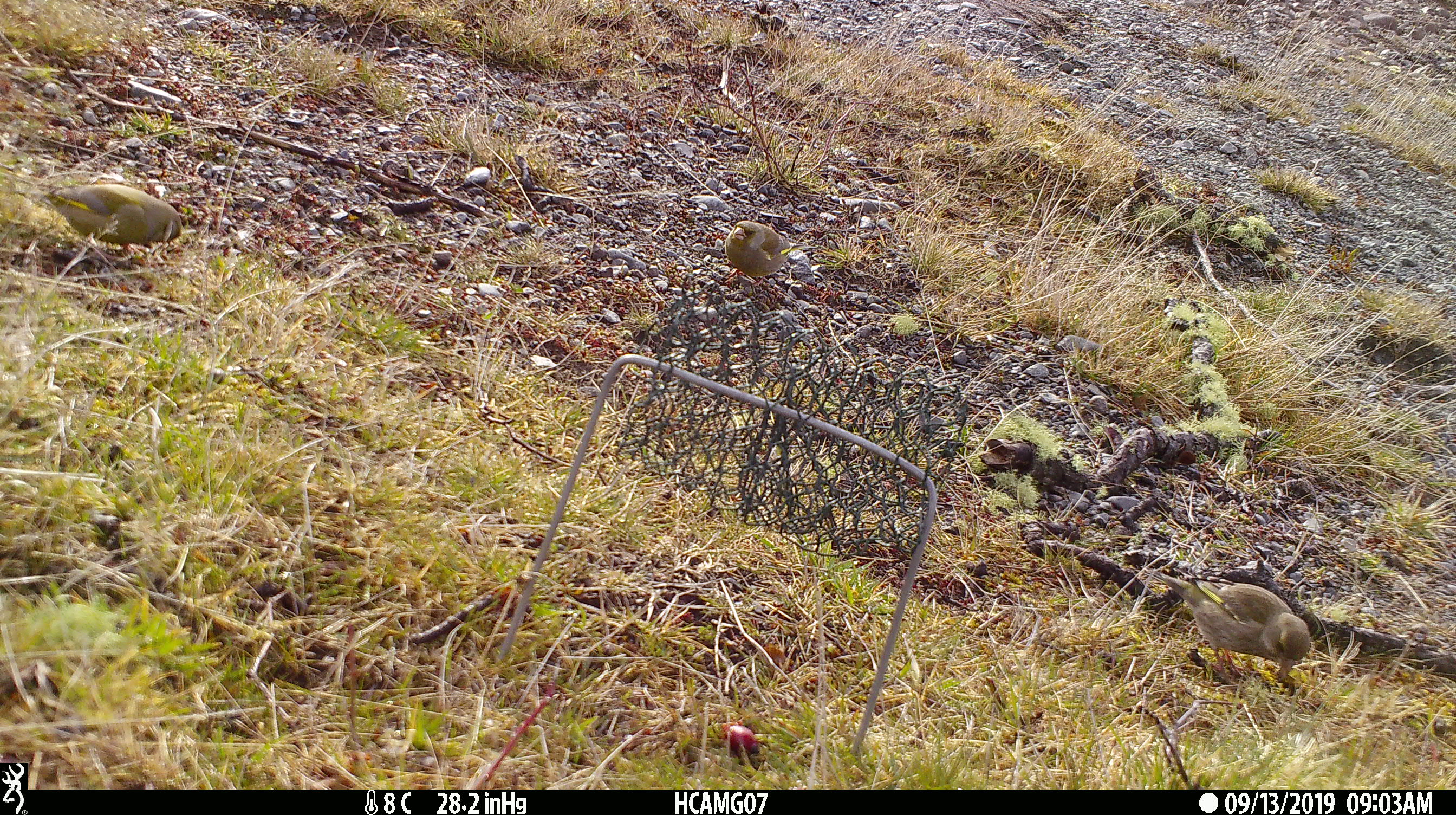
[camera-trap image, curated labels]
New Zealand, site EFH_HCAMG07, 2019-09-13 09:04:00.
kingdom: Animalia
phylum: Chordata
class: Aves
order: Passeriformes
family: Fringillidae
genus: Chloris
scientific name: Chloris chloris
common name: greenfinch